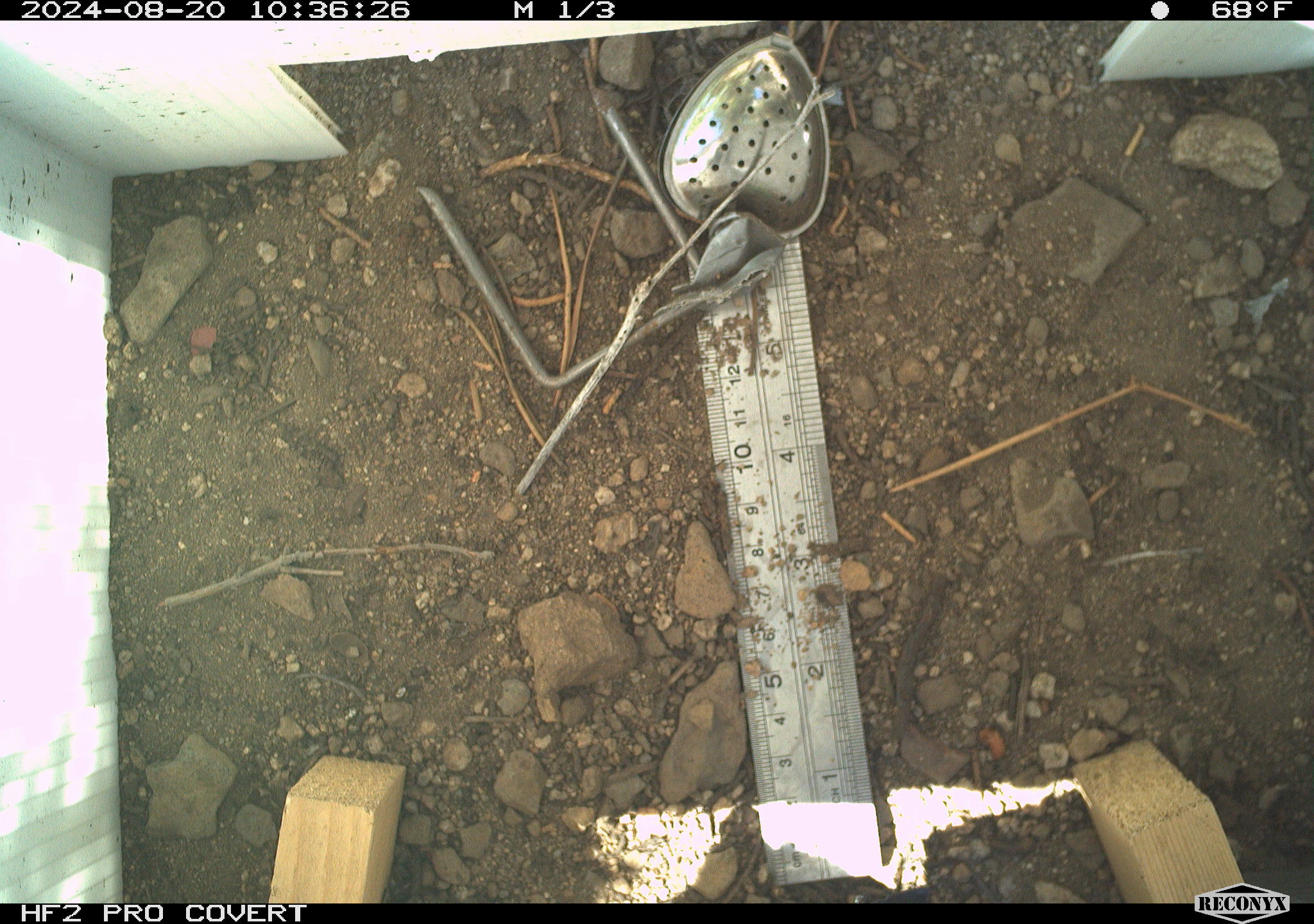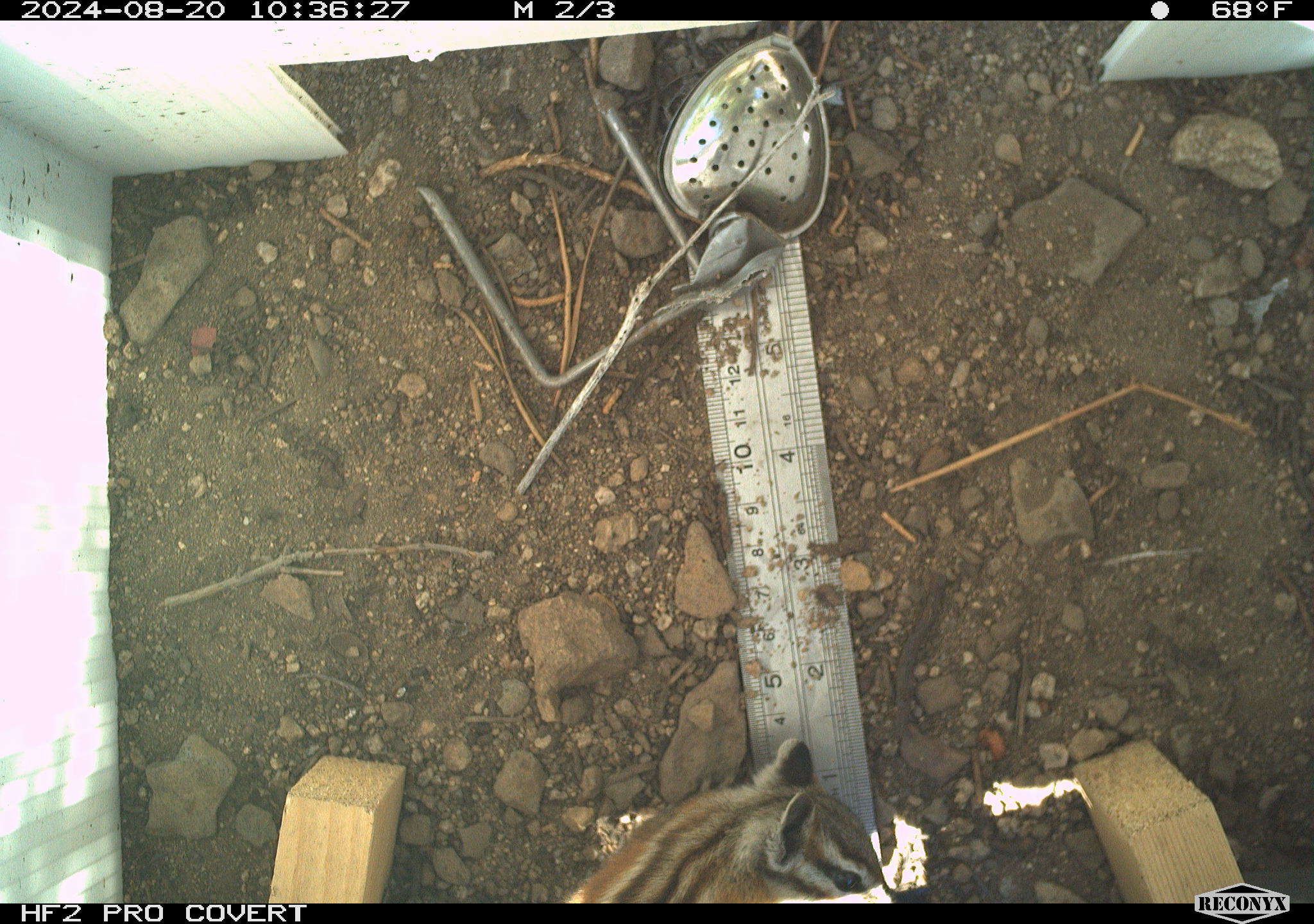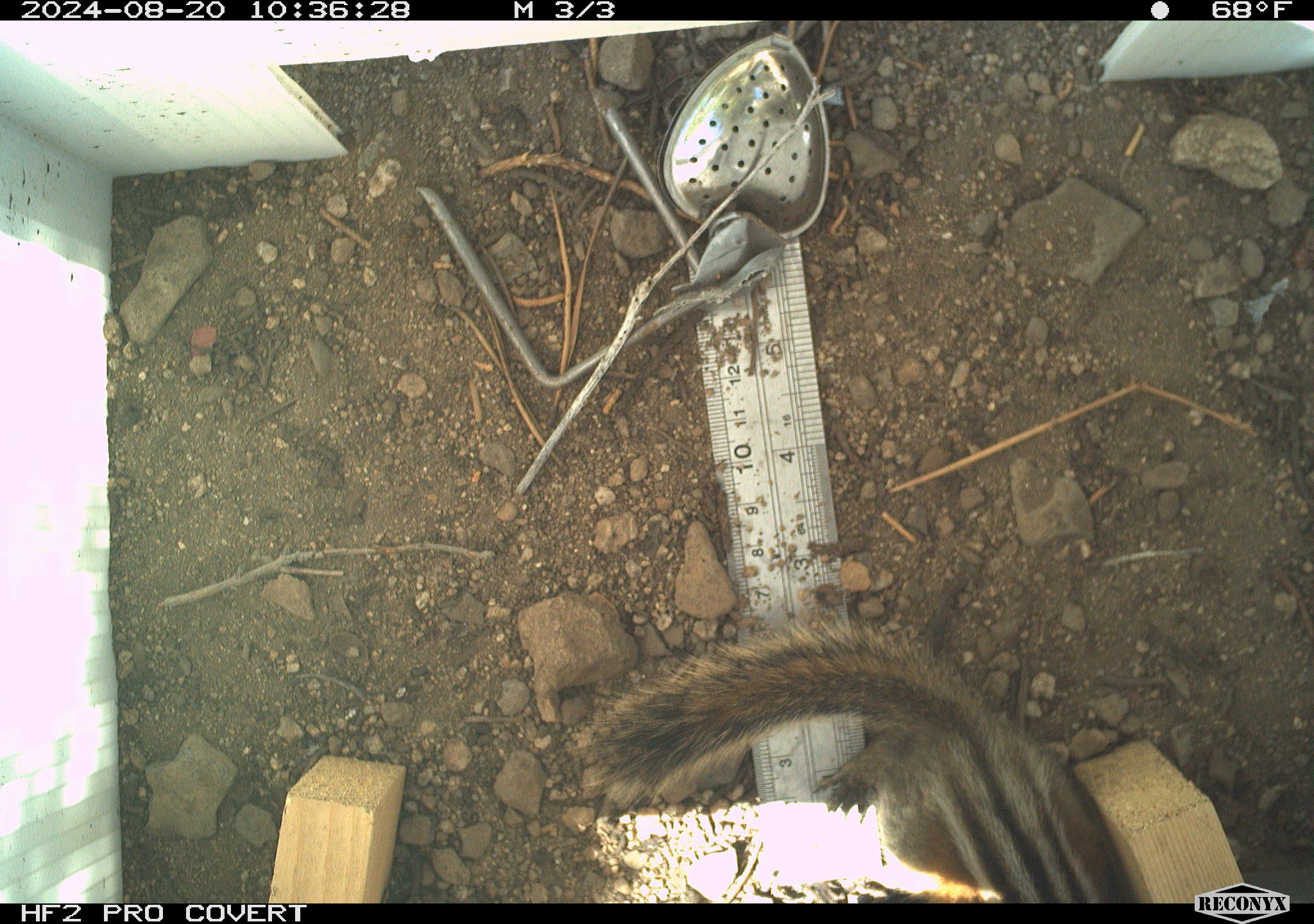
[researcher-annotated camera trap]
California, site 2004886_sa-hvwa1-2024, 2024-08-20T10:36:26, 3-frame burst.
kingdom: Animalia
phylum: Chordata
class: Mammalia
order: Rodentia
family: Sciuridae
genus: Neotamias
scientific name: Neotamias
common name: western chipmunks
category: neotamias species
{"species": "neotamias species (western chipmunks) (Neotamias)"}